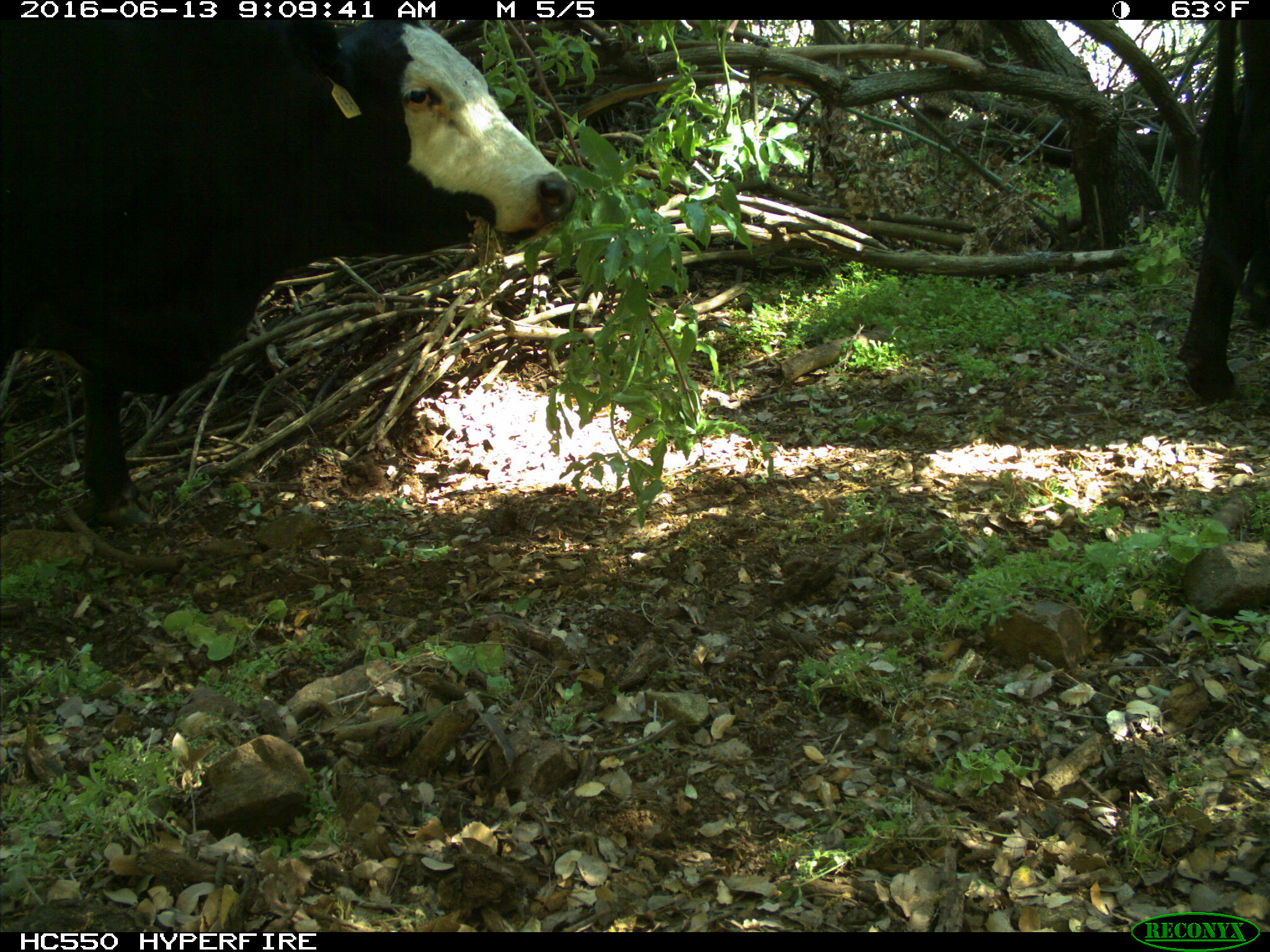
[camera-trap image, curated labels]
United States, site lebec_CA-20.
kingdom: Animalia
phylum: Chordata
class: Mammalia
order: Artiodactyla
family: Bovidae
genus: Bos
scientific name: Bos taurus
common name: domestic cow